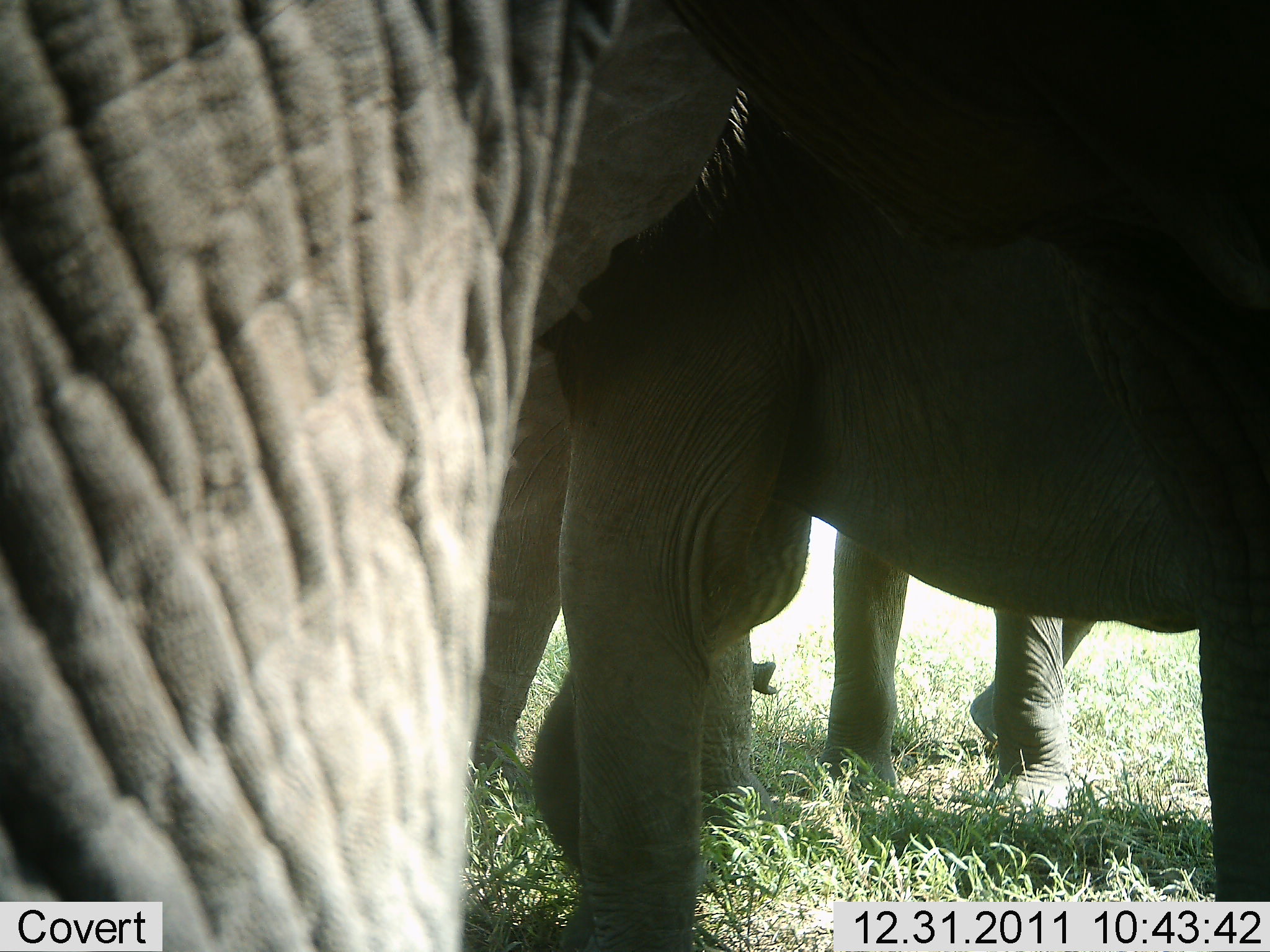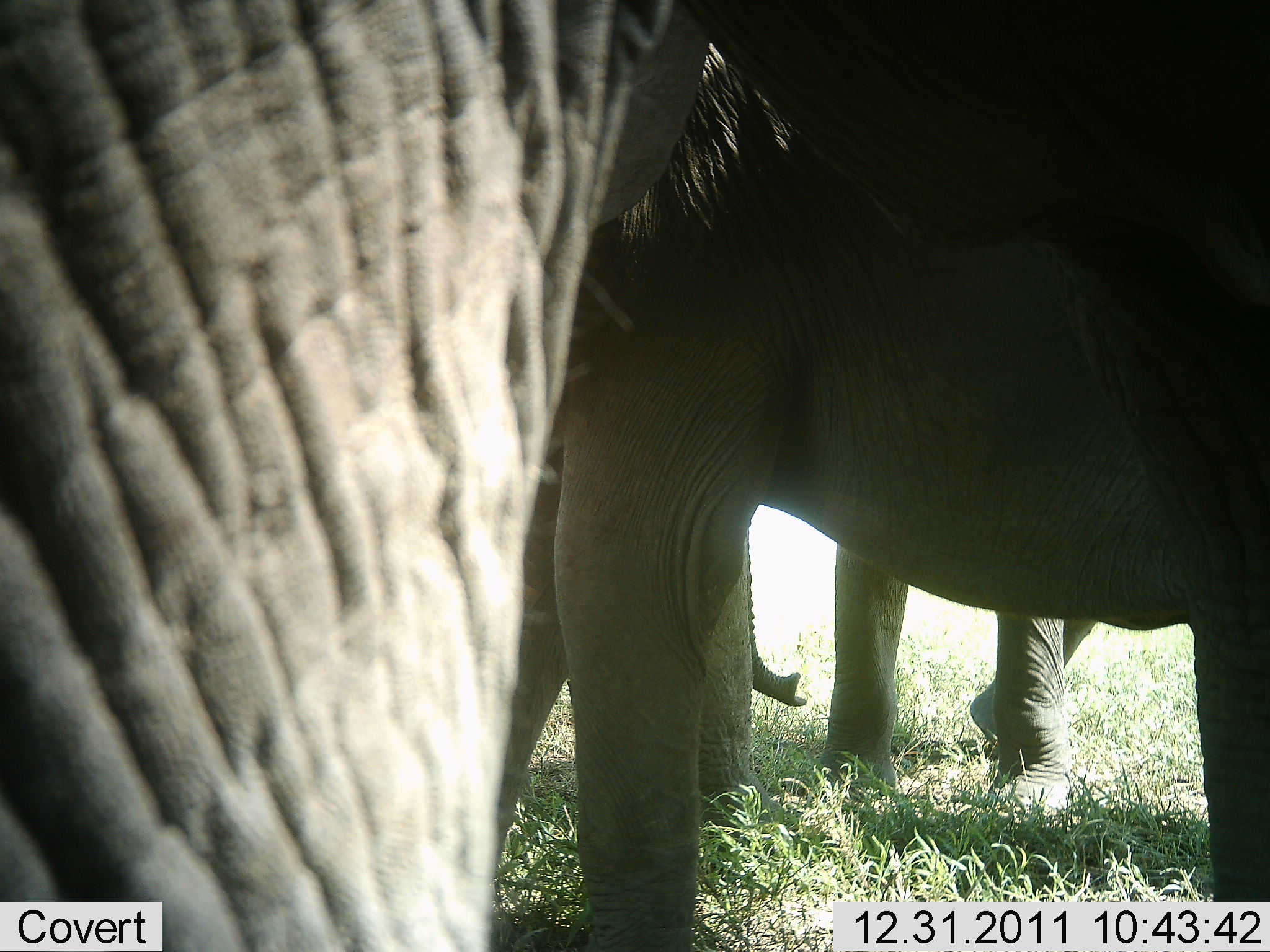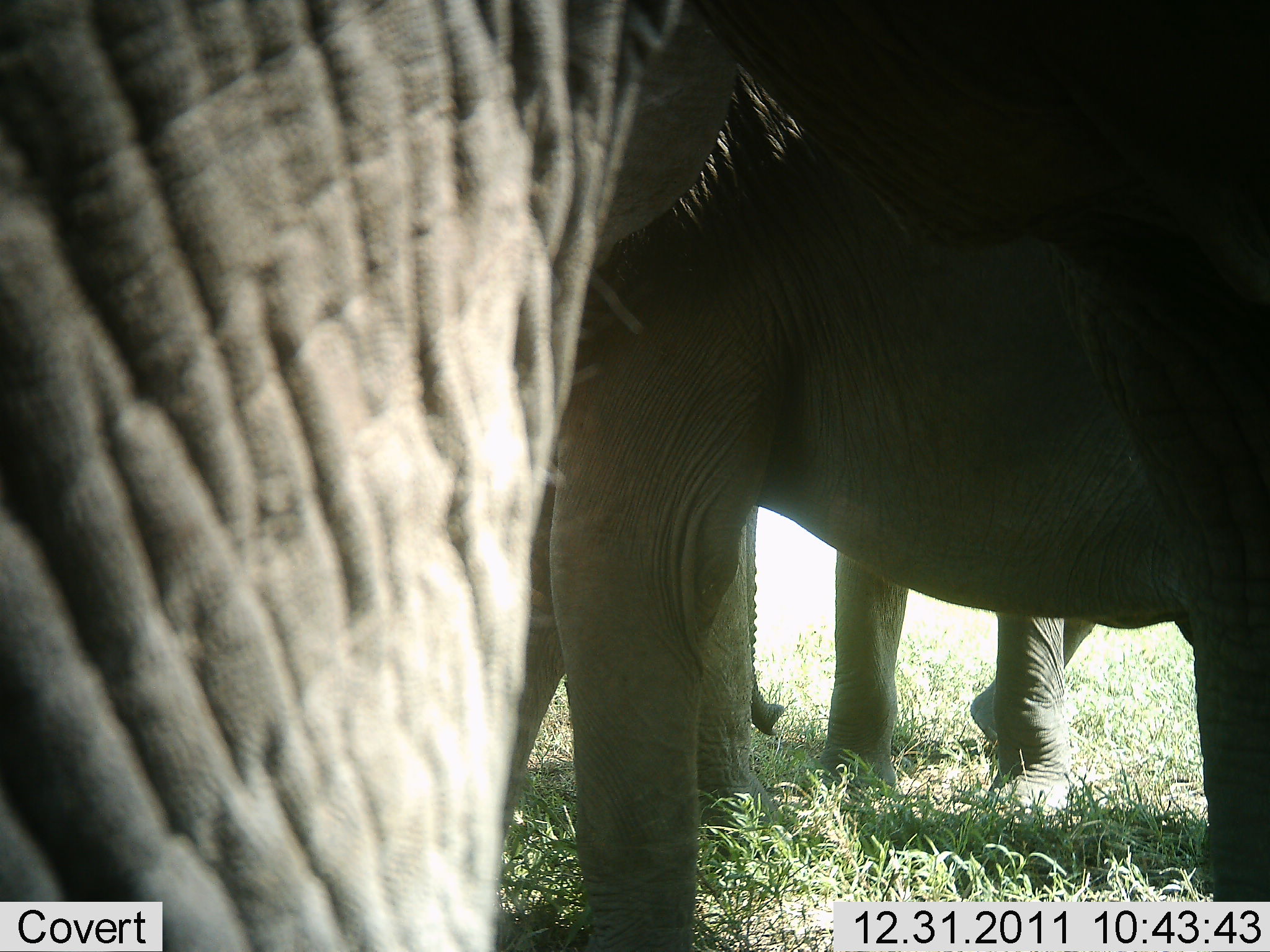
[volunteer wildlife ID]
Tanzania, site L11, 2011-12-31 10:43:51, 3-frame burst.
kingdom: Animalia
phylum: Chordata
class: Mammalia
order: Proboscidea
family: Elephantidae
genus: Loxodonta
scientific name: Loxodonta africana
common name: african bush elephant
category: elephant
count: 3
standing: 71%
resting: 7%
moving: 21%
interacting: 14%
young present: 7%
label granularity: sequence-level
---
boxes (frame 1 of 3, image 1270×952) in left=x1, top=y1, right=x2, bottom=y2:
animal: left=420, top=0, right=1270, bottom=952; left=1, top=1, right=794, bottom=952; left=511, top=334, right=1168, bottom=872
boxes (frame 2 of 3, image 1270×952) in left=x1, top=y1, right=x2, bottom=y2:
animal: left=490, top=0, right=1270, bottom=952; left=1, top=1, right=742, bottom=952; left=497, top=396, right=1151, bottom=876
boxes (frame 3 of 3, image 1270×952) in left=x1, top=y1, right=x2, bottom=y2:
animal: left=1, top=1, right=805, bottom=952; left=510, top=0, right=1270, bottom=952; left=539, top=222, right=1170, bottom=849; left=968, top=610, right=1100, bottom=745